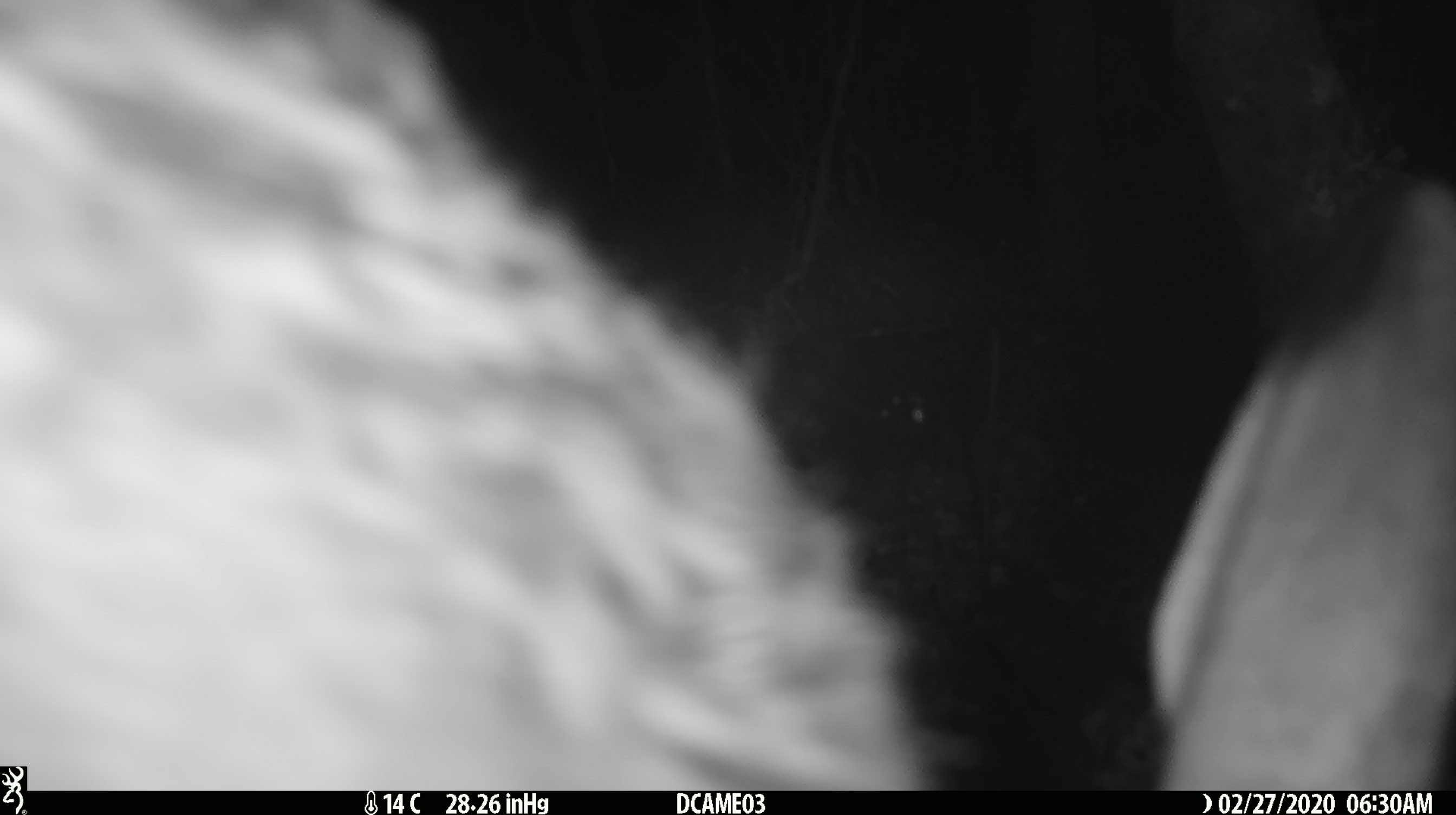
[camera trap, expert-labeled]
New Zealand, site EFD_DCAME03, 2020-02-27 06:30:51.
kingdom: Animalia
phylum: Chordata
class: Mammalia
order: Diprotodontia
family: Phalangeridae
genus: Trichosurus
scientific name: Trichosurus vulpecula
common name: common brushtail possum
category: possum